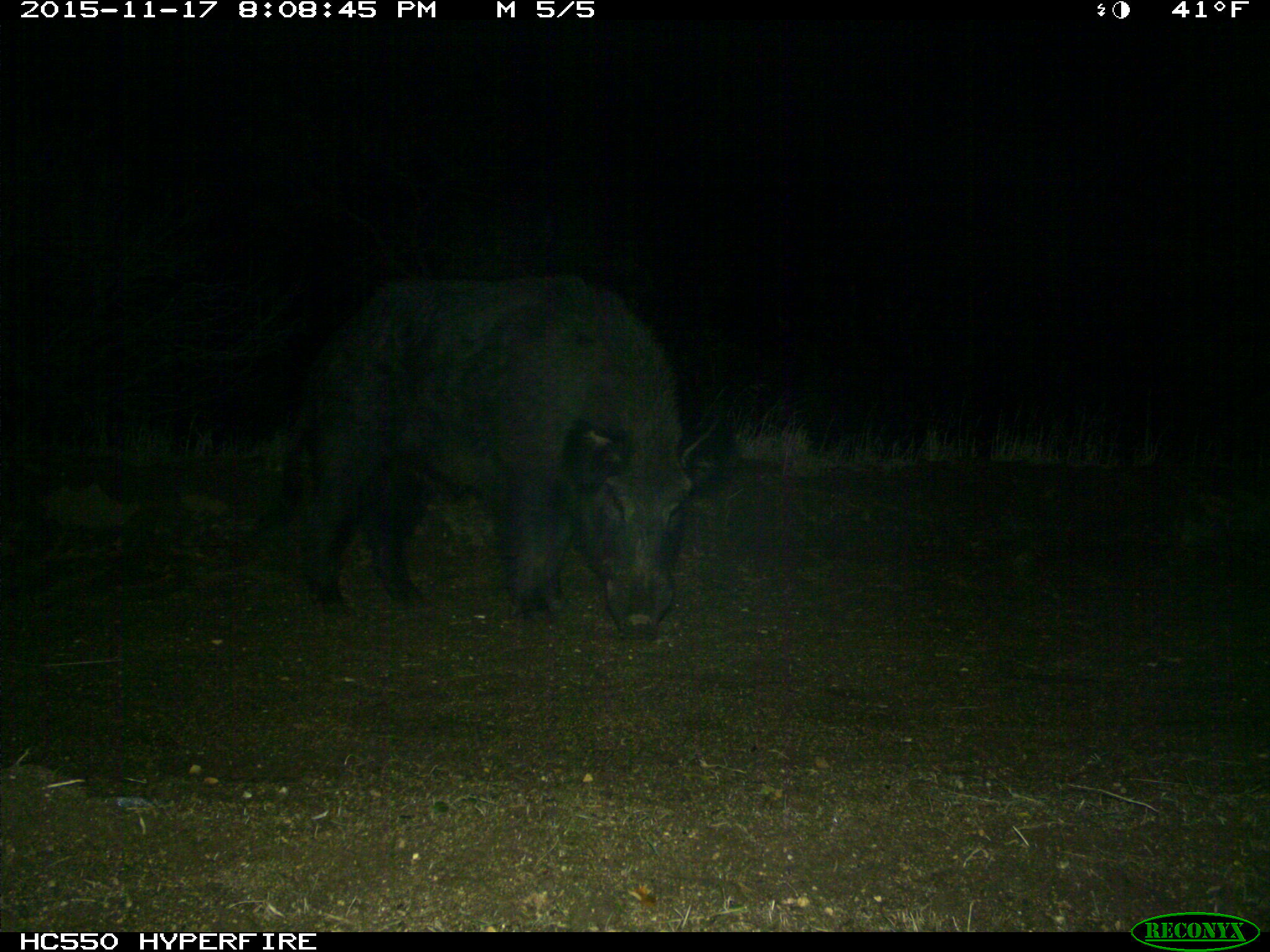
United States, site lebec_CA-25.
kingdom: Animalia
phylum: Chordata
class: Mammalia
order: Artiodactyla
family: Suidae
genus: Sus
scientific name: Sus scrofa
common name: wild boar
Sus scrofa (wild boar).